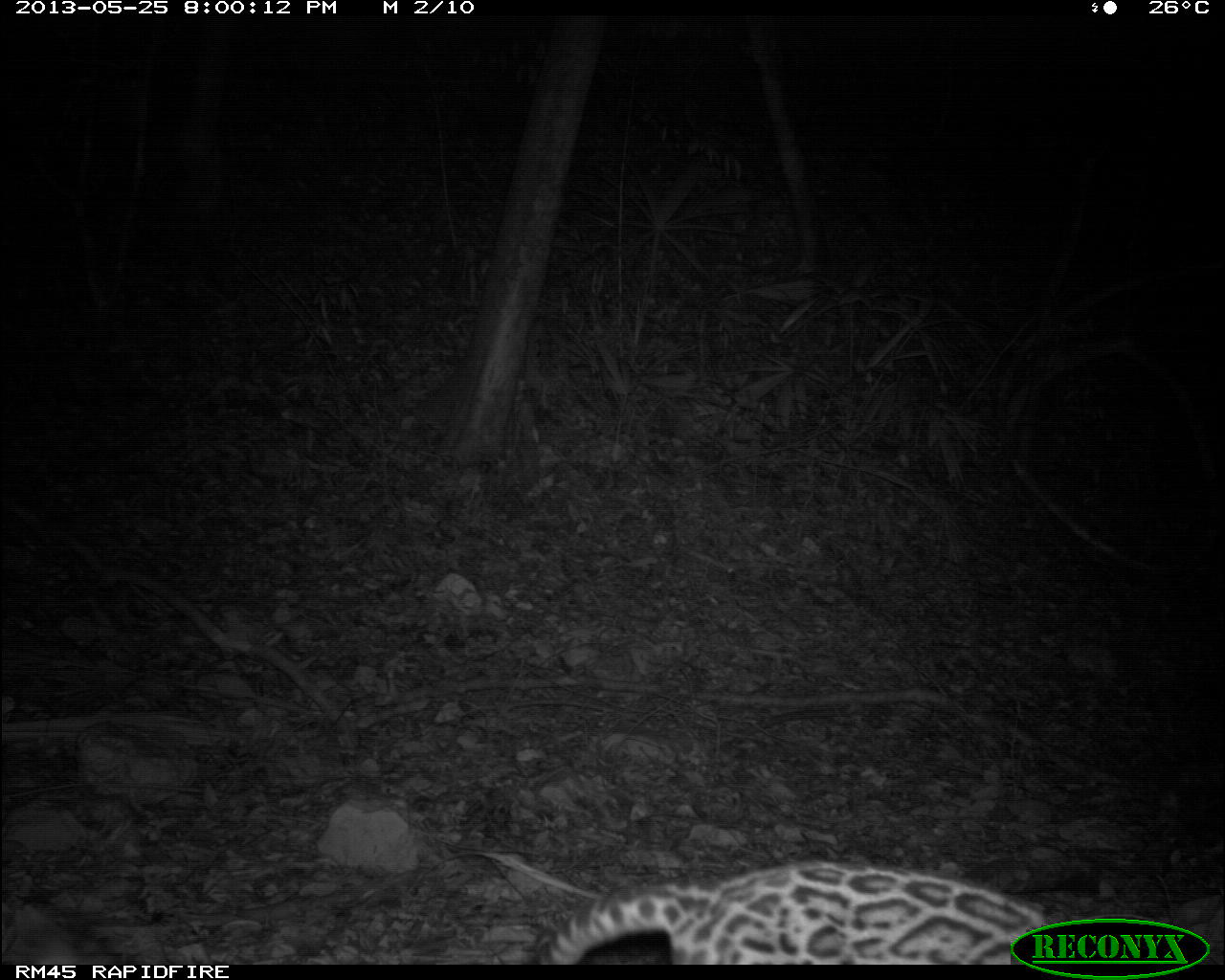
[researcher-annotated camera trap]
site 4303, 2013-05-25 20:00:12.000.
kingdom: Animalia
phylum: Chordata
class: Mammalia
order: Carnivora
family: Felidae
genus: Leopardus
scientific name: Leopardus pardalis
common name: ocelot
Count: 1.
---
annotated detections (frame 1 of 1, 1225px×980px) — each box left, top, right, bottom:
leopardus pardalis: 522, 854, 1058, 959